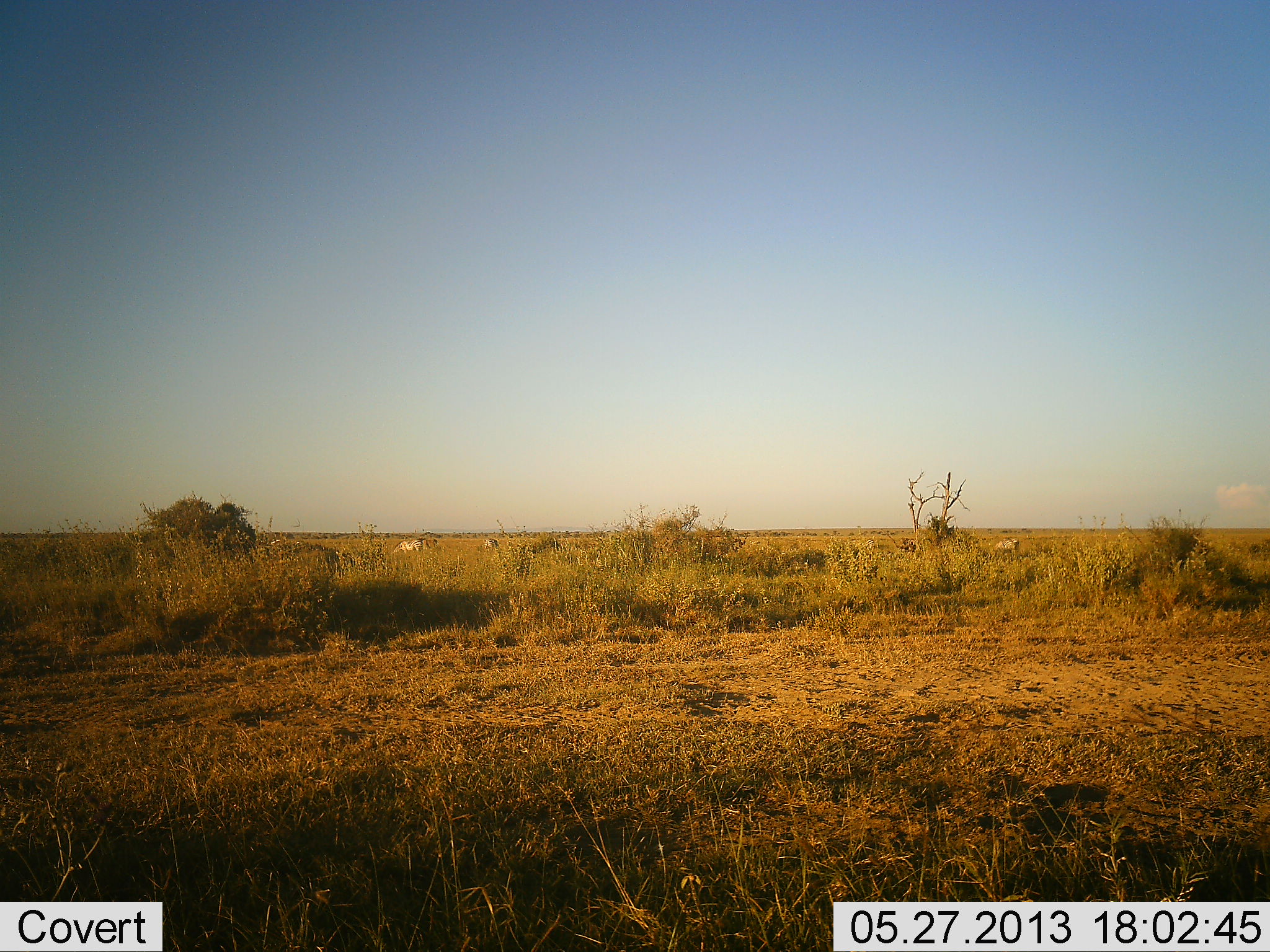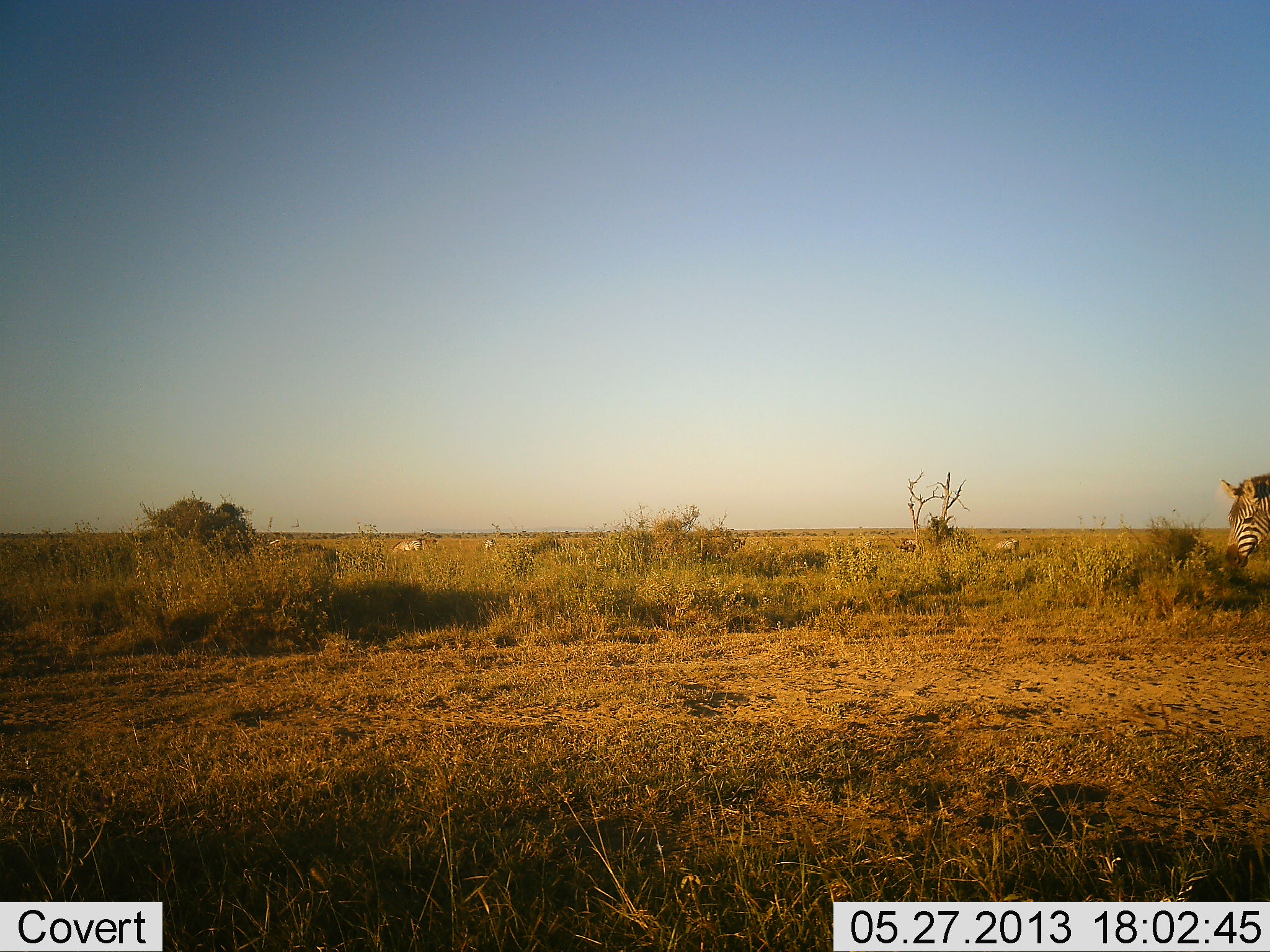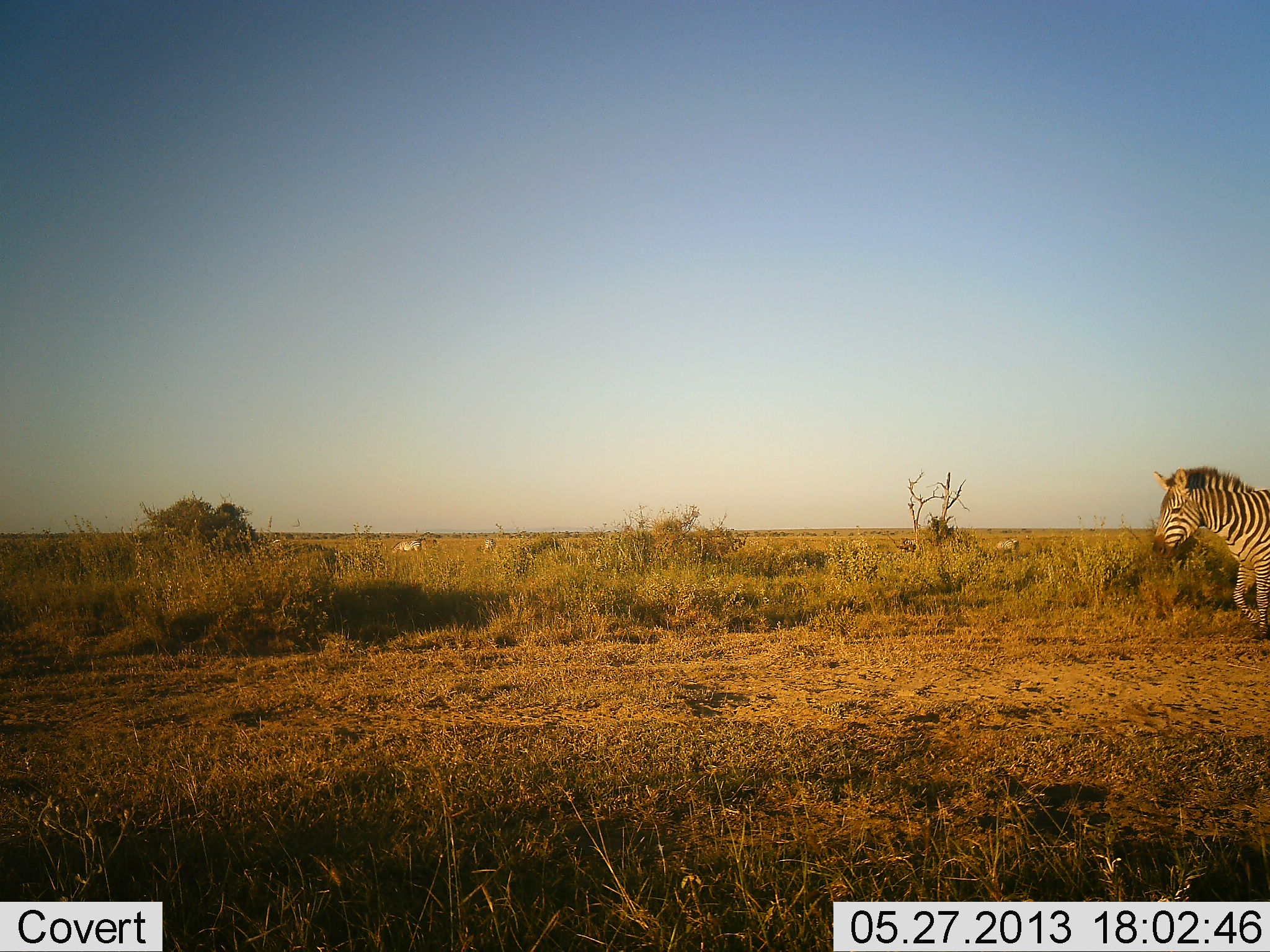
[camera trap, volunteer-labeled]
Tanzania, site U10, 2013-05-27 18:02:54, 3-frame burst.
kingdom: Animalia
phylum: Chordata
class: Mammalia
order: Perissodactyla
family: Equidae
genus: Equus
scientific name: Equus quagga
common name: plains zebra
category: zebra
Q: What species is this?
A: Zebra (plains zebra) (Equus quagga).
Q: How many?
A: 1.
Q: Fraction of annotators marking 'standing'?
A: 30%.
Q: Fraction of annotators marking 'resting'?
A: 0%.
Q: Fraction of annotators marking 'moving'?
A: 96%.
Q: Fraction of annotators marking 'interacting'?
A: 0%.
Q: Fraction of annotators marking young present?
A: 0%.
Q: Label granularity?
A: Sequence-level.